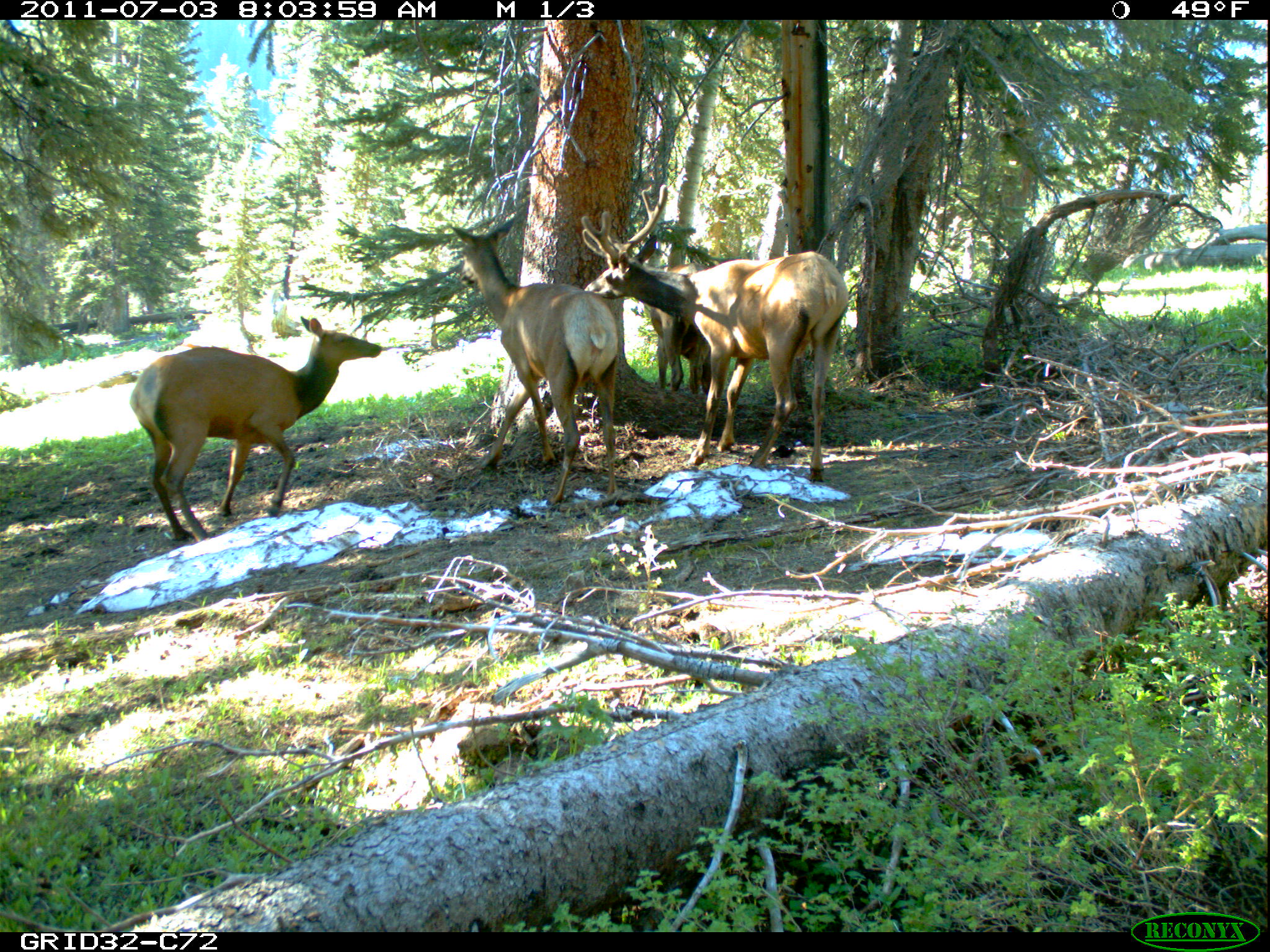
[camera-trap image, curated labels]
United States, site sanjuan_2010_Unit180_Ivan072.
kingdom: Animalia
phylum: Chordata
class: Mammalia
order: Artiodactyla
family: Cervidae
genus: Cervus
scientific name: Cervus elaphus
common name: red deer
Cervus elaphus (red deer).